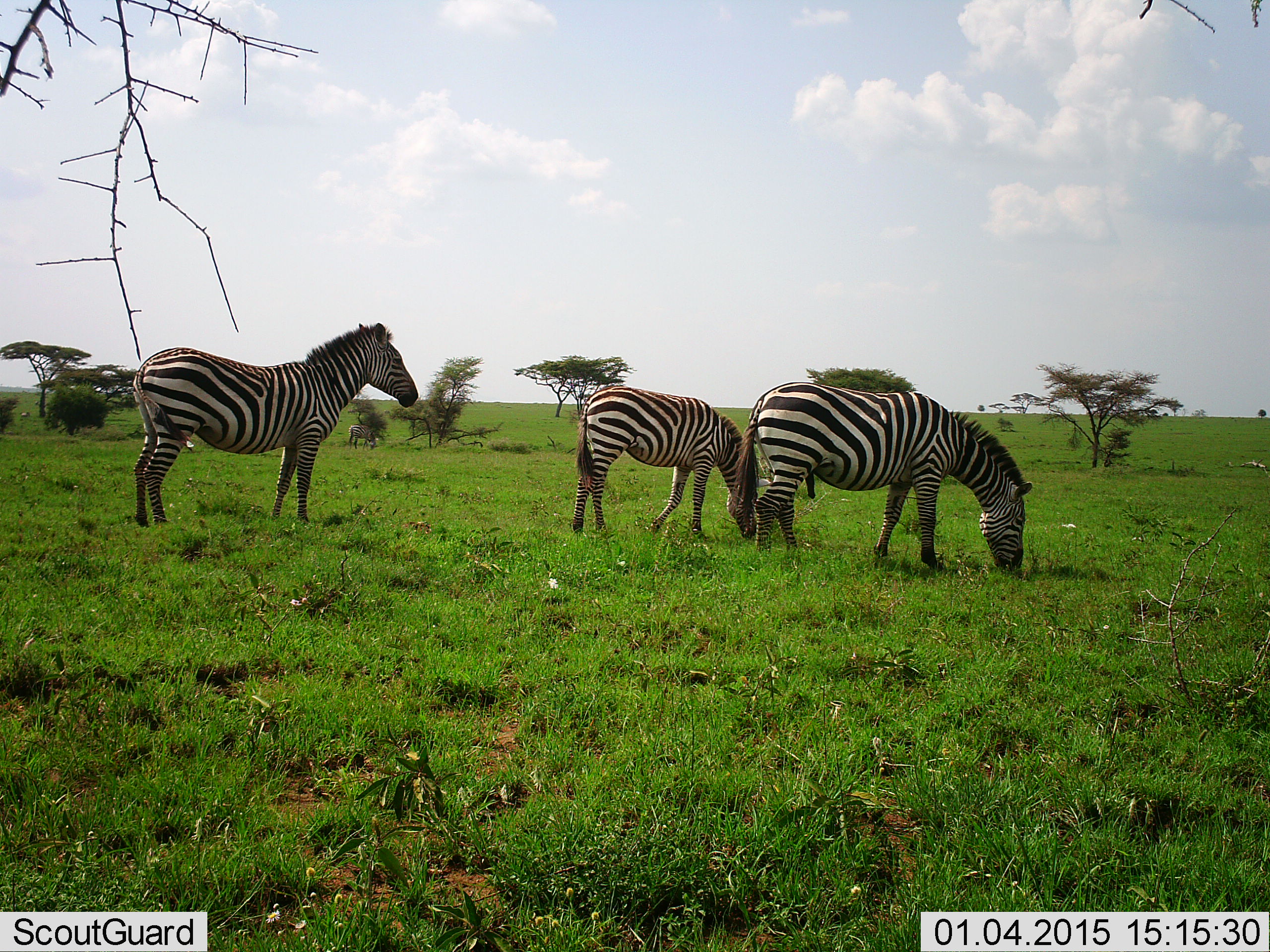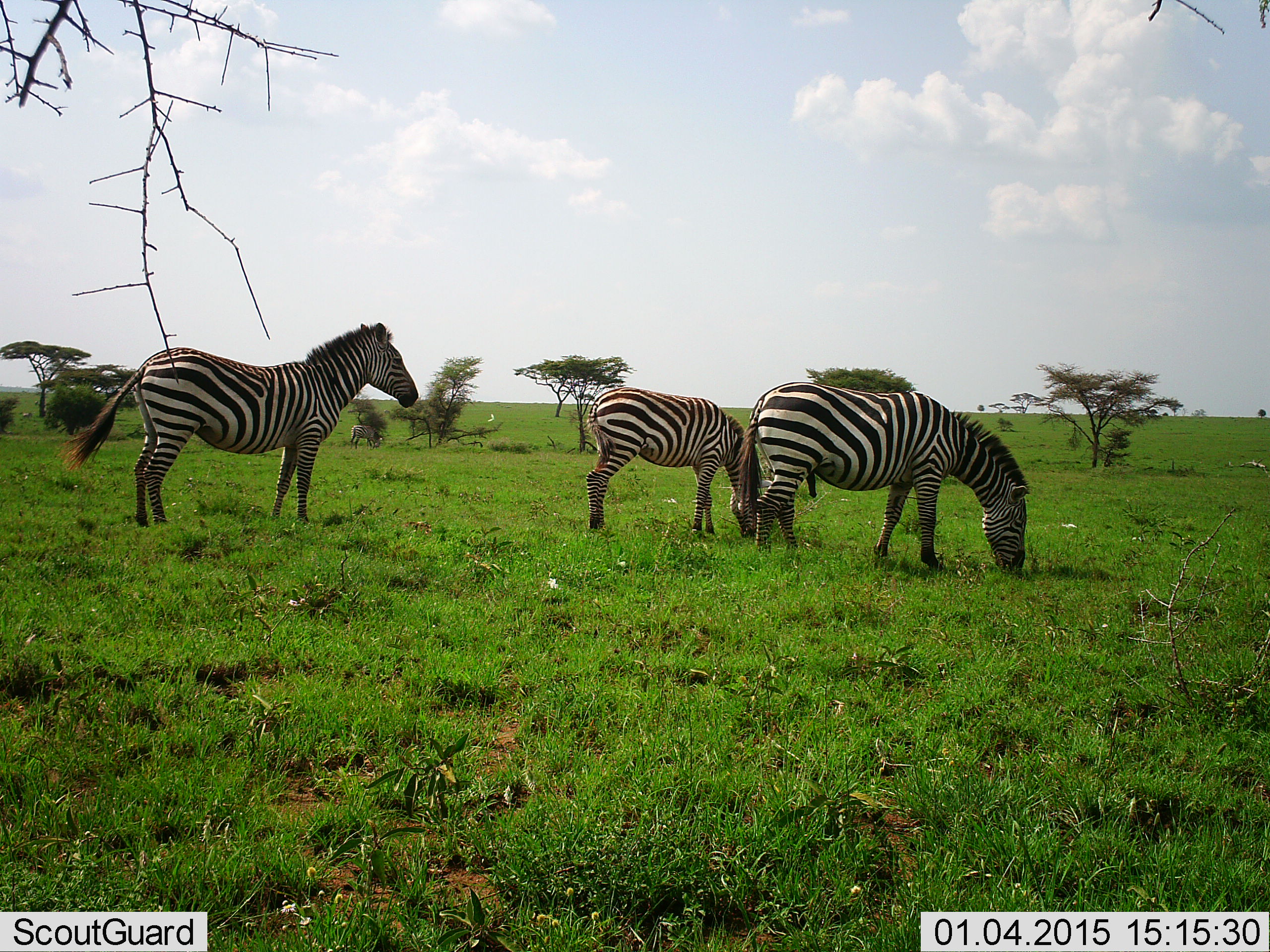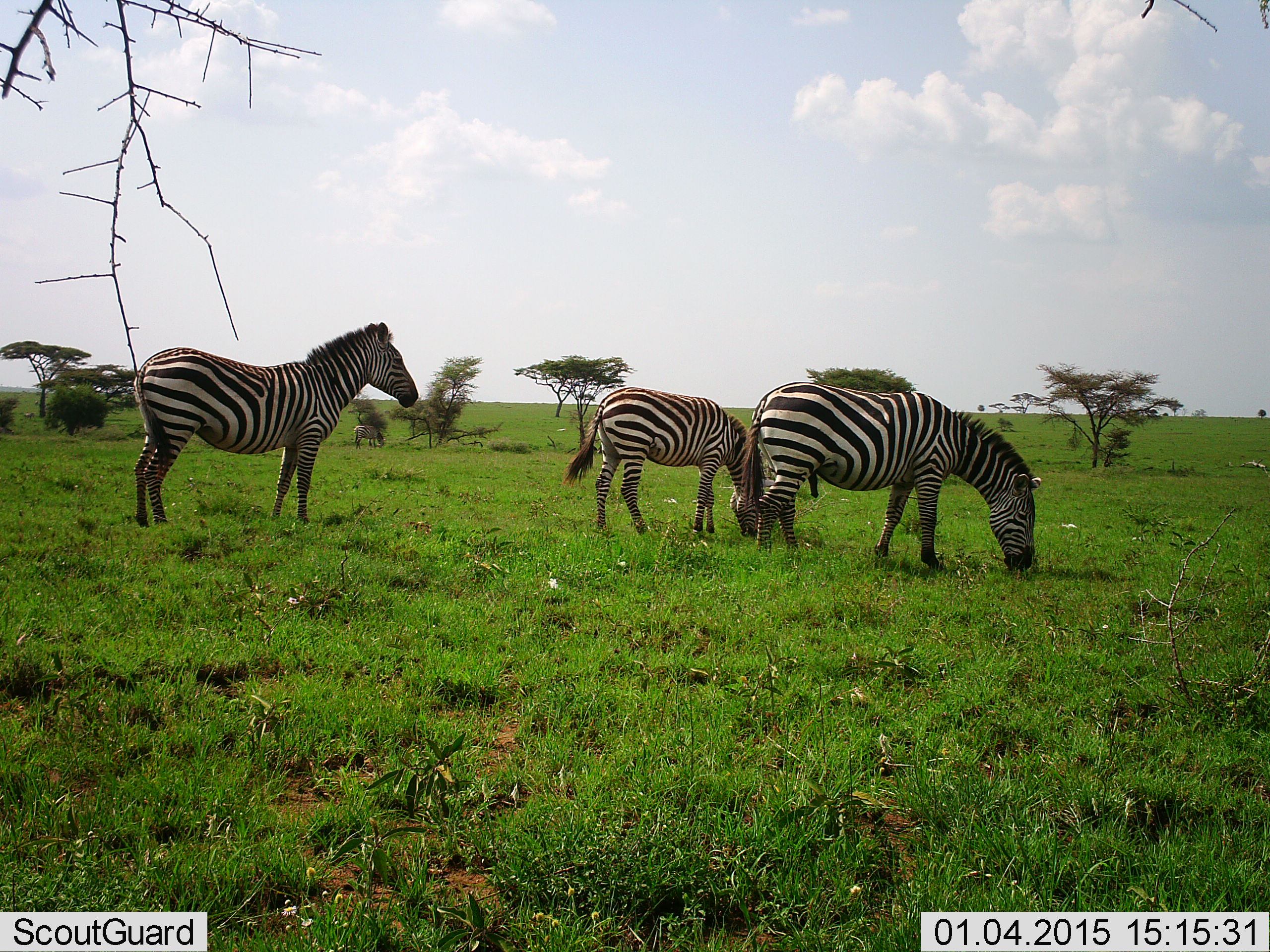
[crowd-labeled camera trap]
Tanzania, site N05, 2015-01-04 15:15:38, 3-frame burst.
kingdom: Animalia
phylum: Chordata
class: Mammalia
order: Perissodactyla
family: Equidae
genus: Equus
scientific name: Equus quagga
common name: plains zebra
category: zebra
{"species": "zebra (plains zebra) (Equus quagga)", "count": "3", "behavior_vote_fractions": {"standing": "100%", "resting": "0%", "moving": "0%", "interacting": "0%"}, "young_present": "18%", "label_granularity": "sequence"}